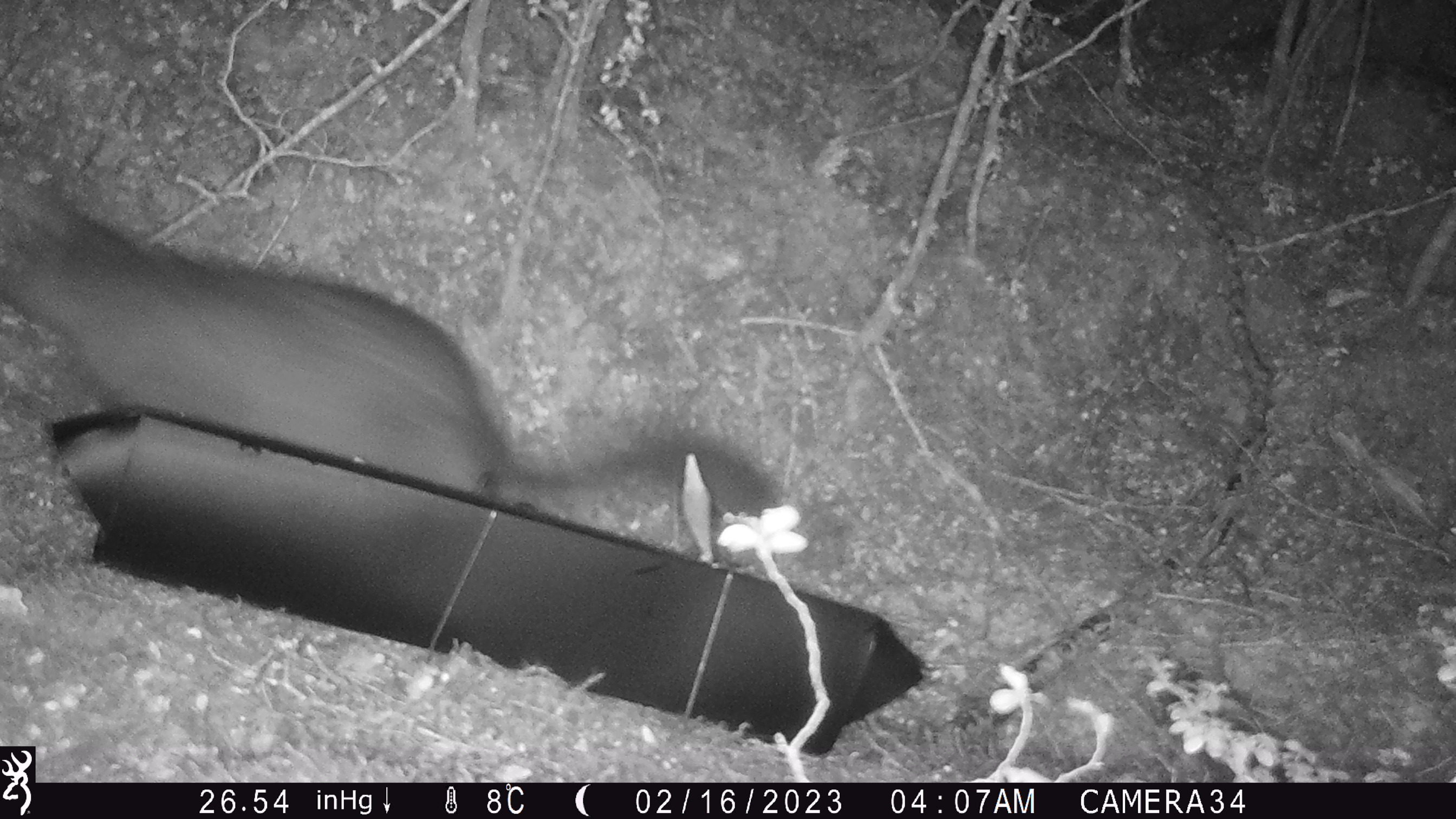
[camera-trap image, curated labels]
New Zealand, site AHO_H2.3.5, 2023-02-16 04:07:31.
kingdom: Animalia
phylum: Chordata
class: Mammalia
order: Carnivora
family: Mustelidae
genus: Mustela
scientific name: Mustela erminea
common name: stoat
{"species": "stoat (Mustela erminea)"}